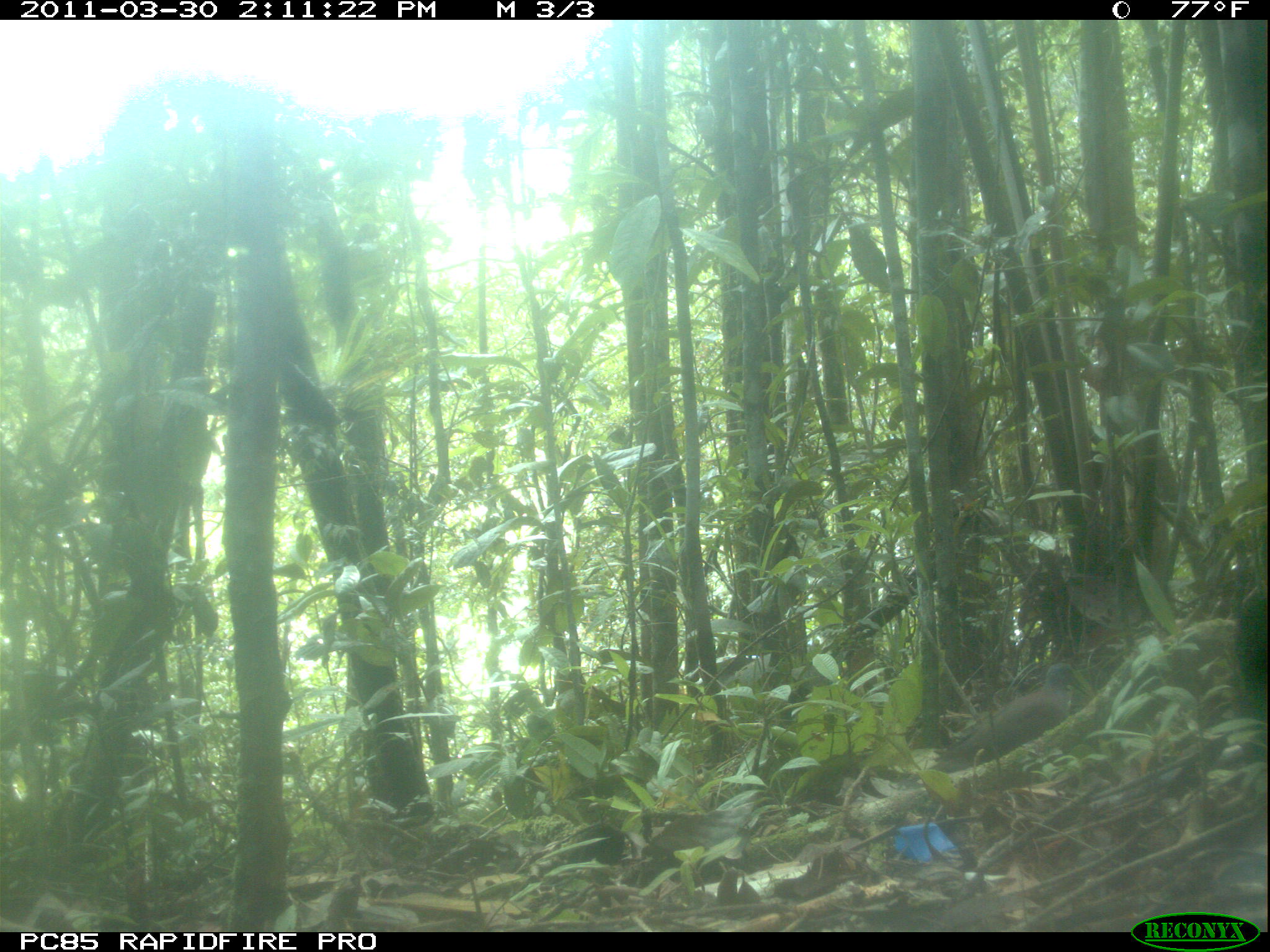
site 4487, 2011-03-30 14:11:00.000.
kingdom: Animalia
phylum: Chordata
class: Aves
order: Columbiformes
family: Columbidae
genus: Streptopelia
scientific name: Streptopelia picturata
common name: malagasy turtle dove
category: nesoenas picturata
Nesoenas picturata (malagasy turtle dove) (Streptopelia picturata), count 1.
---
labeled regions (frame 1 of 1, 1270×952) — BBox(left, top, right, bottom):
nesoenas picturata: BBox(887, 660, 1094, 790)